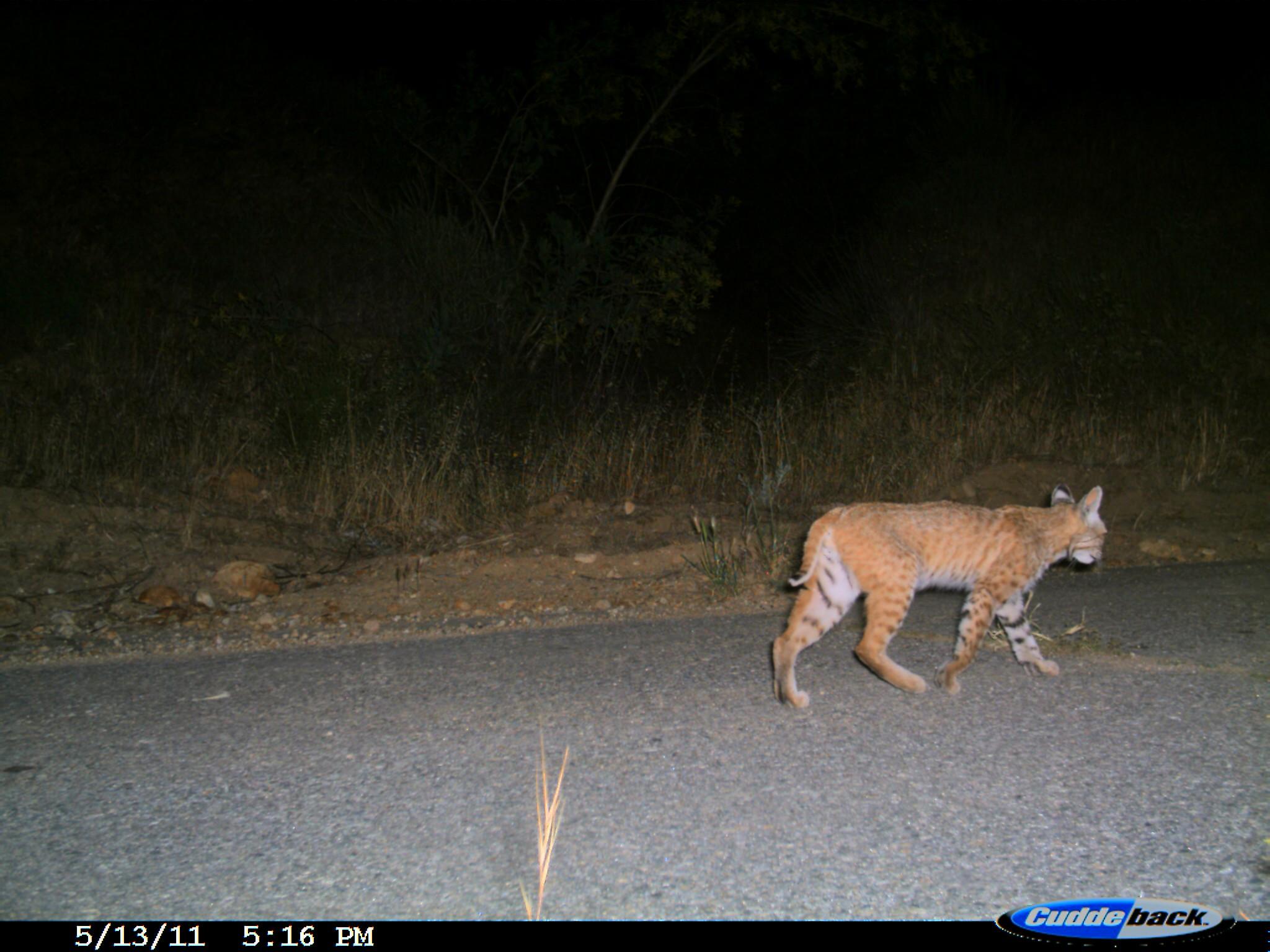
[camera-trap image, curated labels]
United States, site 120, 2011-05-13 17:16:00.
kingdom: Animalia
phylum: Chordata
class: Mammalia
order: Carnivora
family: Felidae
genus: Lynx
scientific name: Lynx rufus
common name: bobcat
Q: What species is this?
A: Bobcat (Lynx rufus).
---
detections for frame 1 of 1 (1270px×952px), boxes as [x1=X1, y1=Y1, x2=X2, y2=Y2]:
bobcat: [x1=759, y1=473, x2=1116, y2=712]